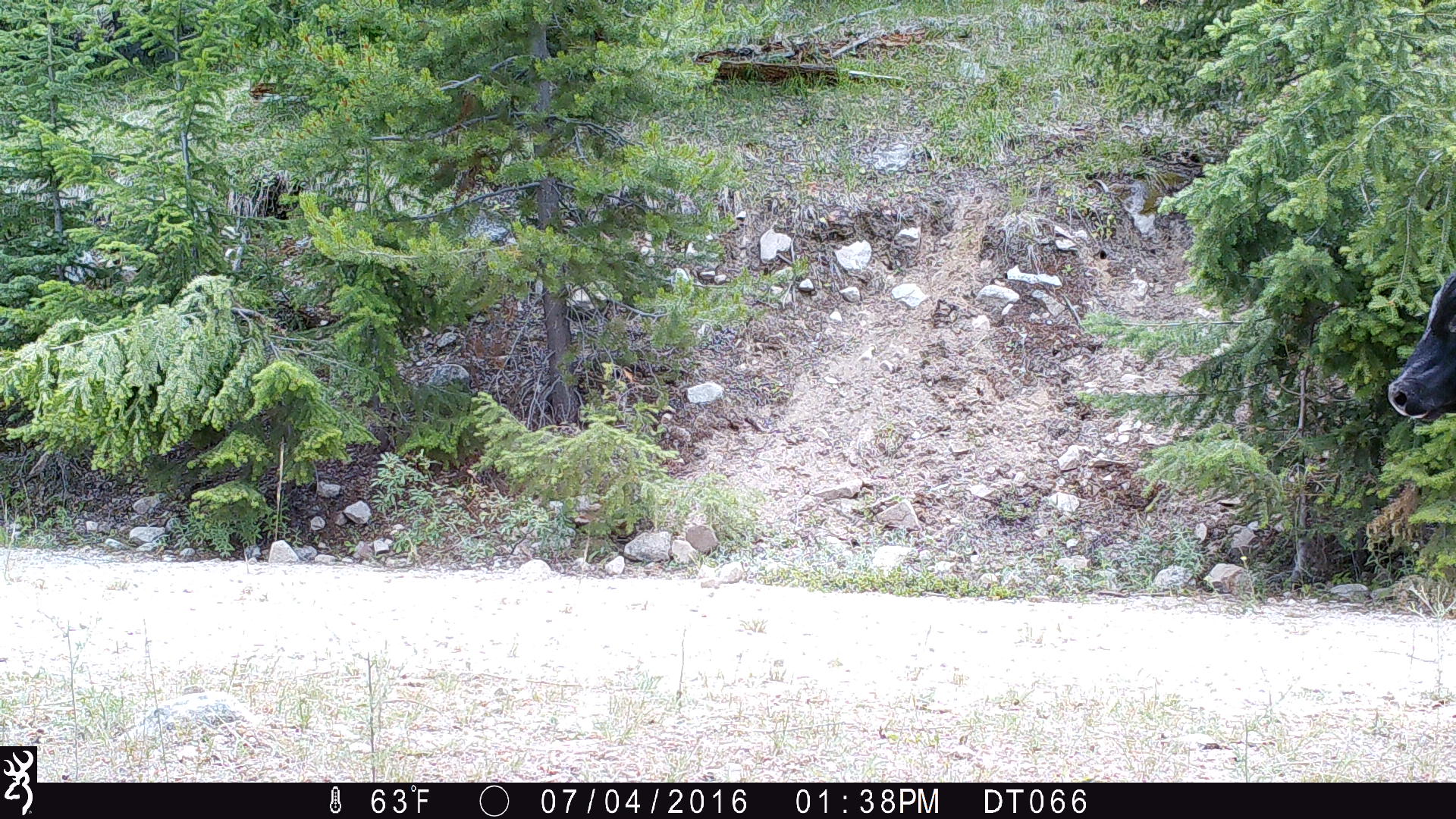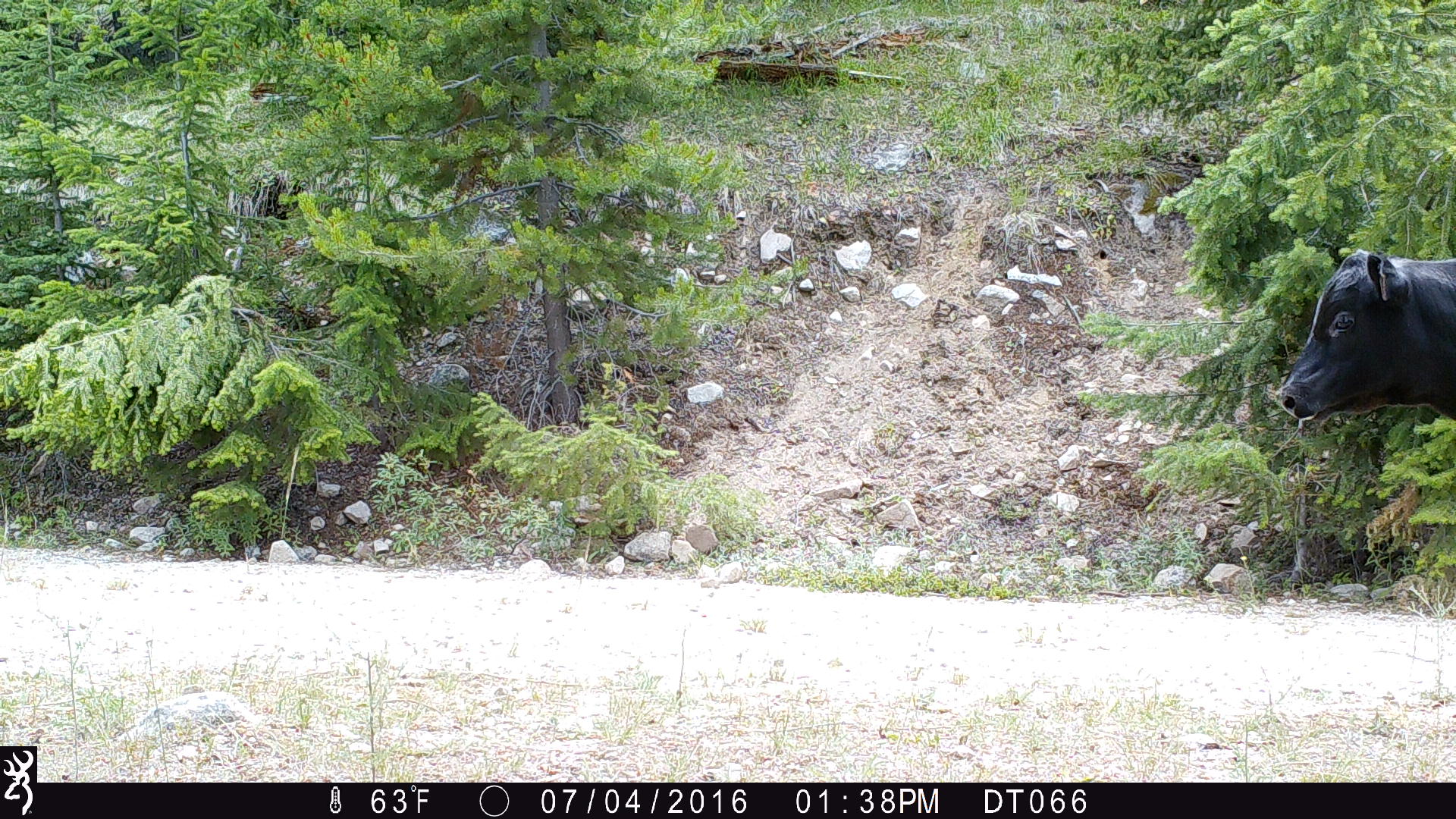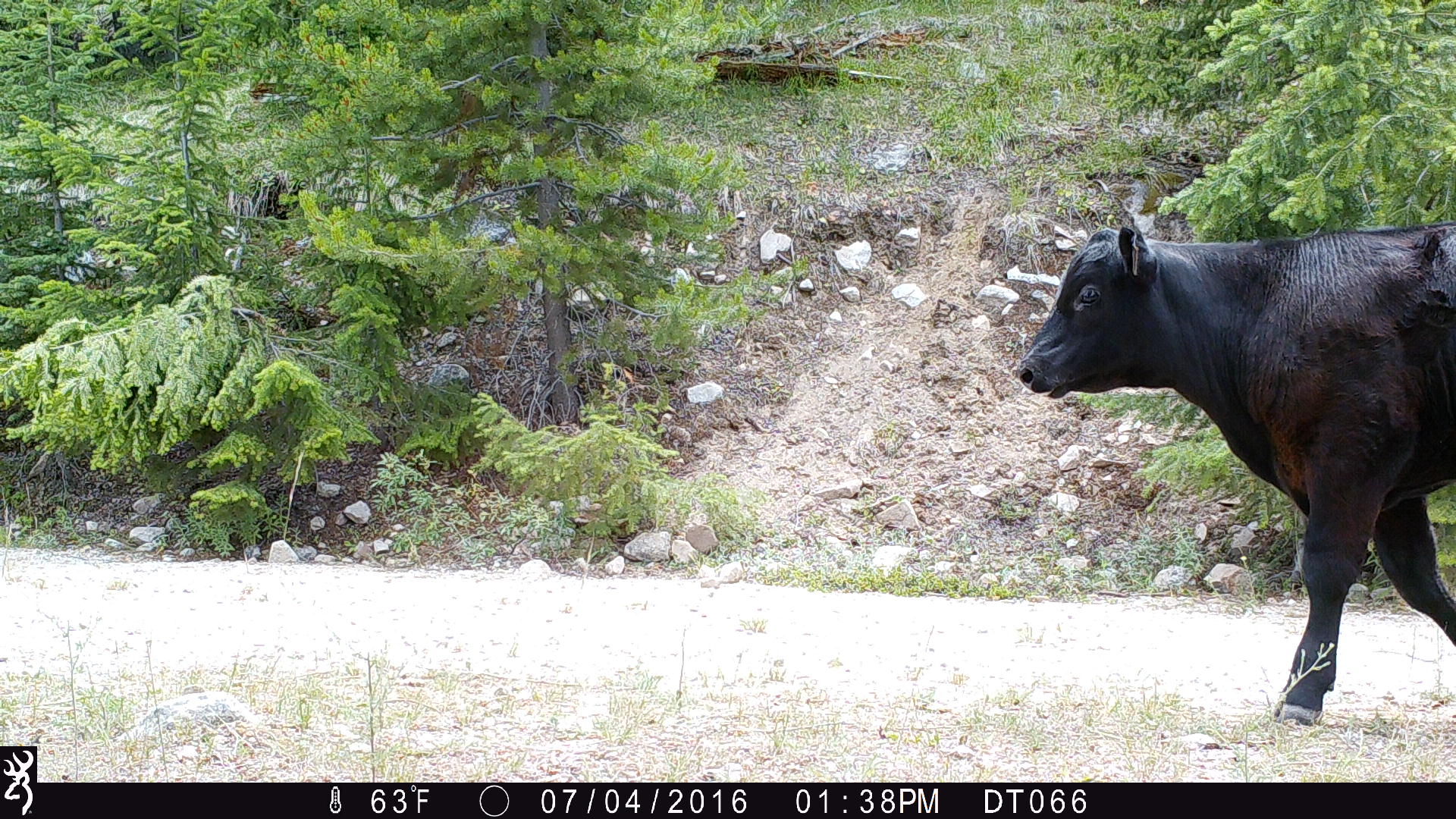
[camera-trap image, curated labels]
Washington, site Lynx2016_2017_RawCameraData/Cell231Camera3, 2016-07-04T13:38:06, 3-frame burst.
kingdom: Animalia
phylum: Chordata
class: Mammalia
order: Artiodactyla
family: Bovidae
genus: Bos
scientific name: Bos taurus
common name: domestic cattle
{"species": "domestic cattle (Bos taurus)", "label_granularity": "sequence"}